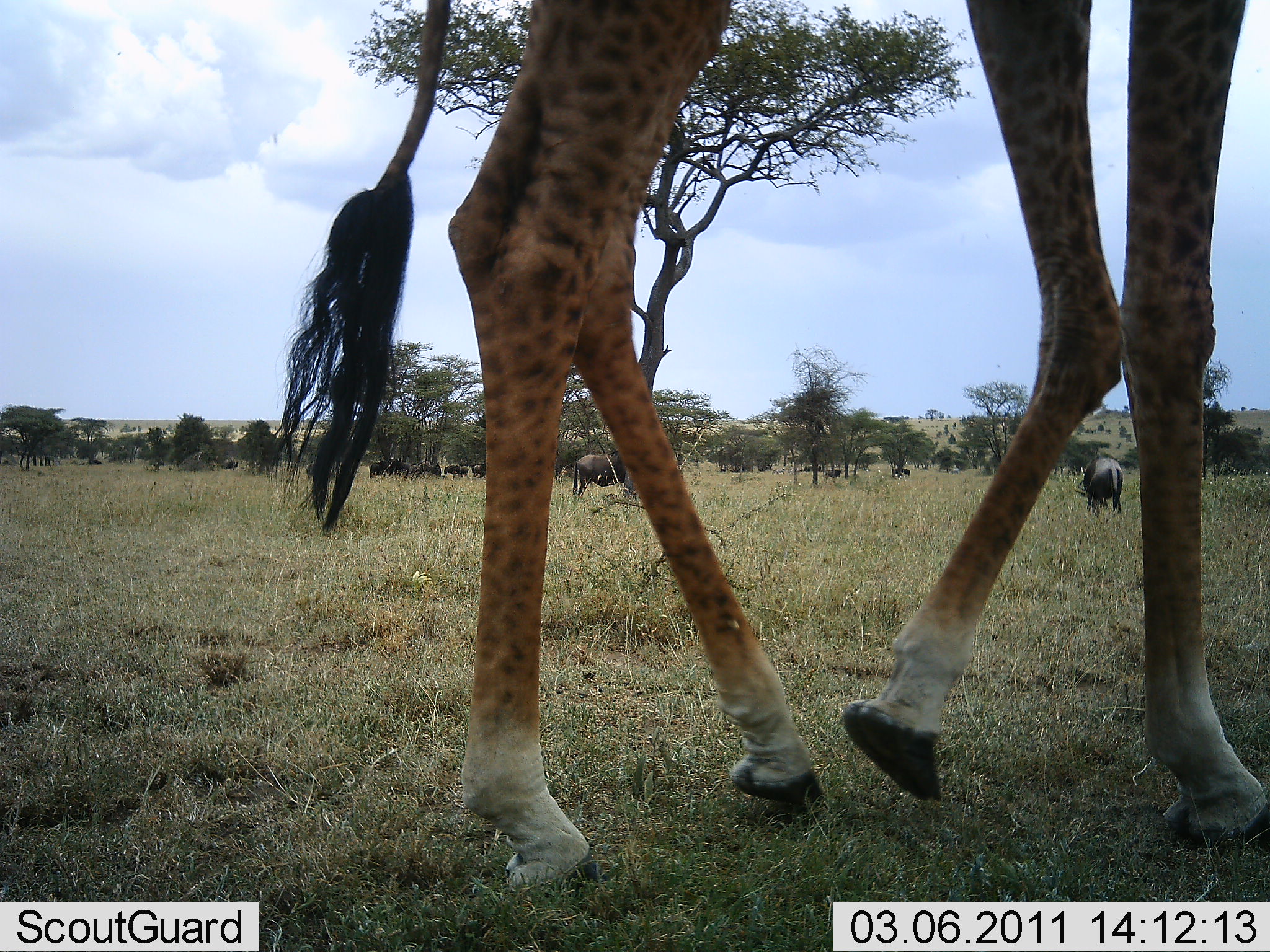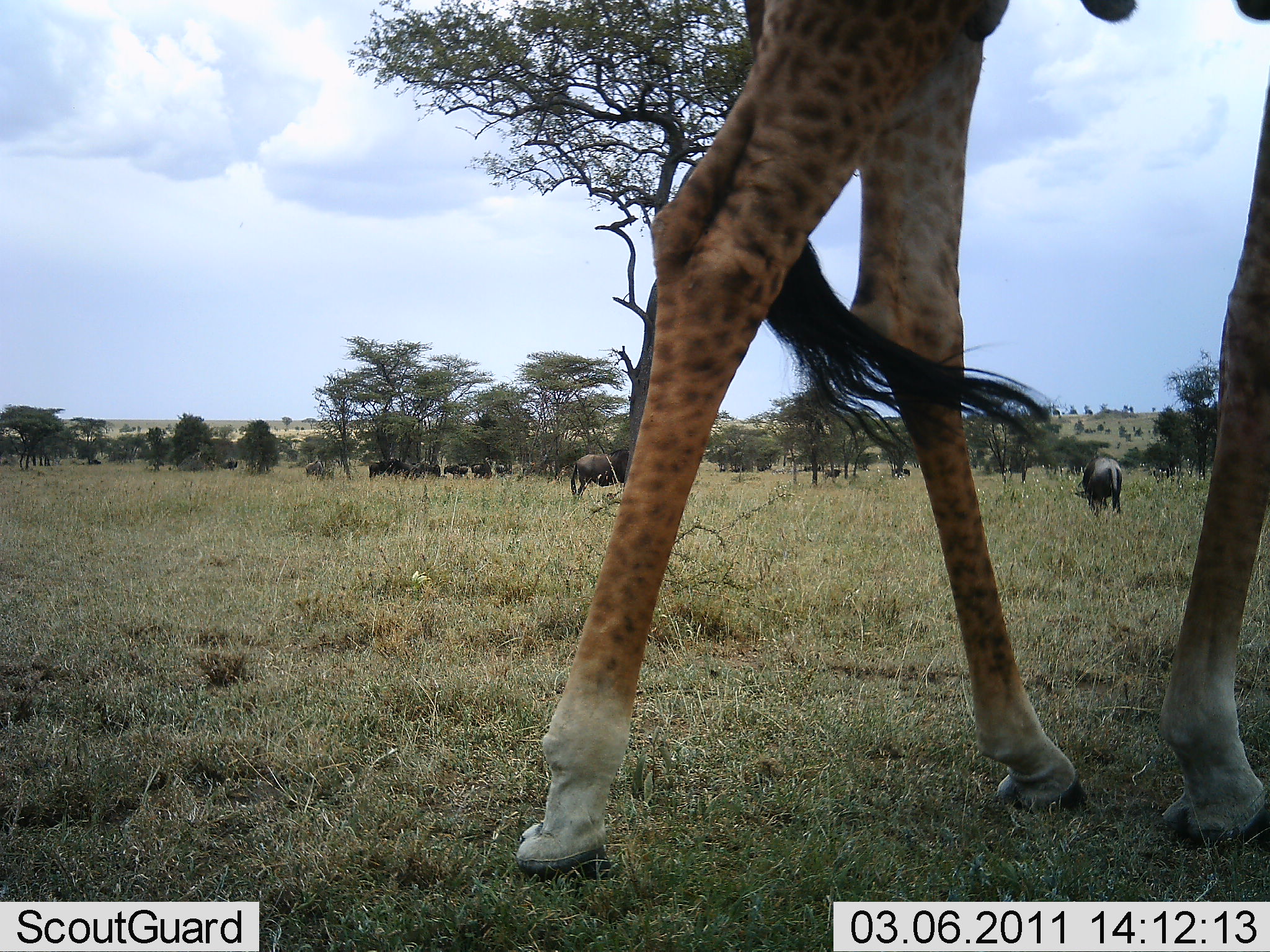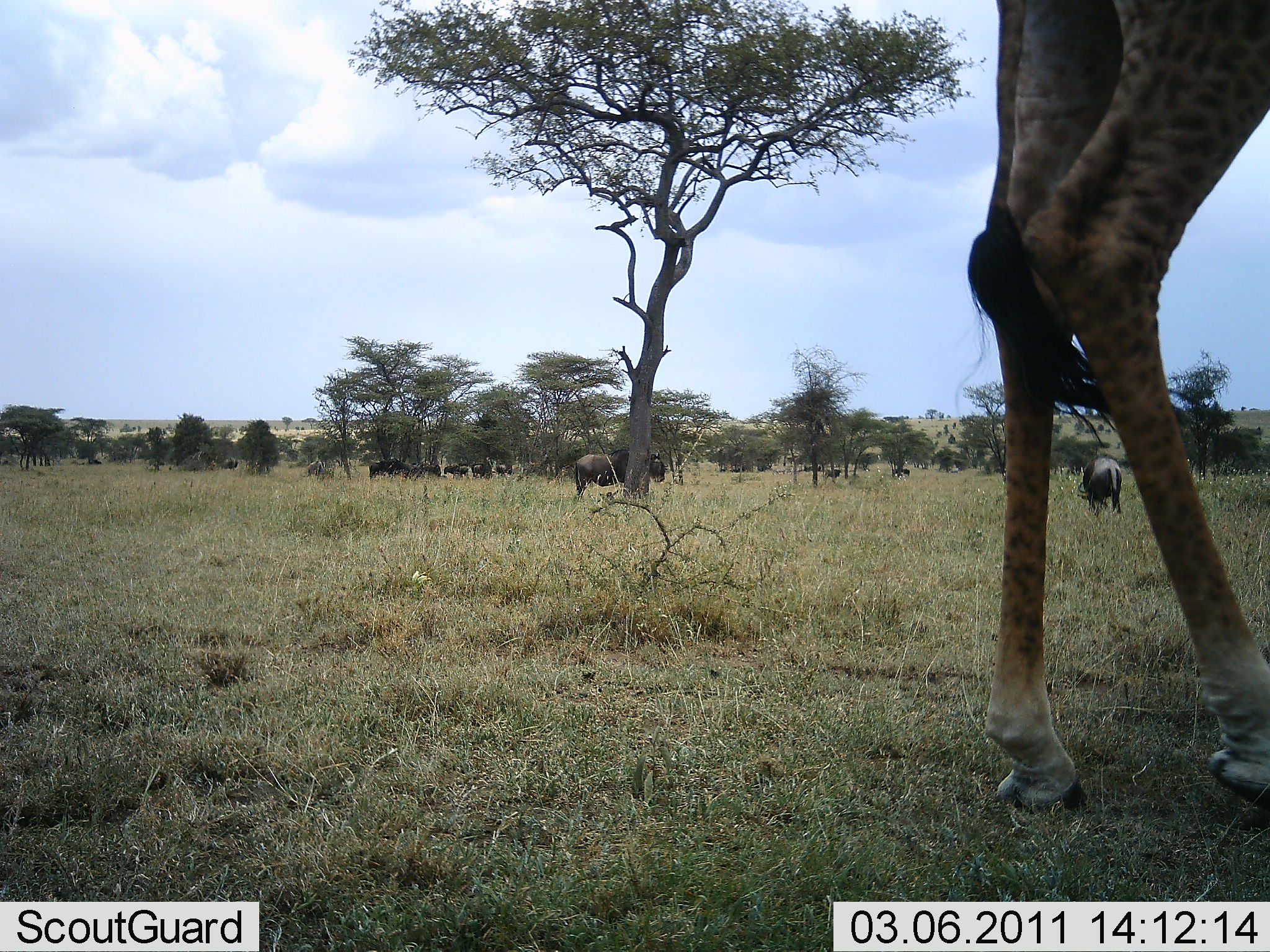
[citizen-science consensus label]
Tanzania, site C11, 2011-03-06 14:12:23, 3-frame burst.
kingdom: Animalia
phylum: Chordata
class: Mammalia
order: Artiodactyla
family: Giraffidae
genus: Giraffa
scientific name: Giraffa camelopardalis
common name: giraffe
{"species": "giraffe (Giraffa camelopardalis)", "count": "1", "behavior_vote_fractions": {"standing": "10%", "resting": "0%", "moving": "95%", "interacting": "0%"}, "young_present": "0%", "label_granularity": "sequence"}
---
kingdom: Animalia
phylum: Chordata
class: Mammalia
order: Artiodactyla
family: Bovidae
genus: Connochaetes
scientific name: Connochaetes taurinus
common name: blue wildebeest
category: wildebeest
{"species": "wildebeest (blue wildebeest) (Connochaetes taurinus)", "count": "11-50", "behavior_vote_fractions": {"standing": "64%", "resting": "9%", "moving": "0%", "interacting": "0%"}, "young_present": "0%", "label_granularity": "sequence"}